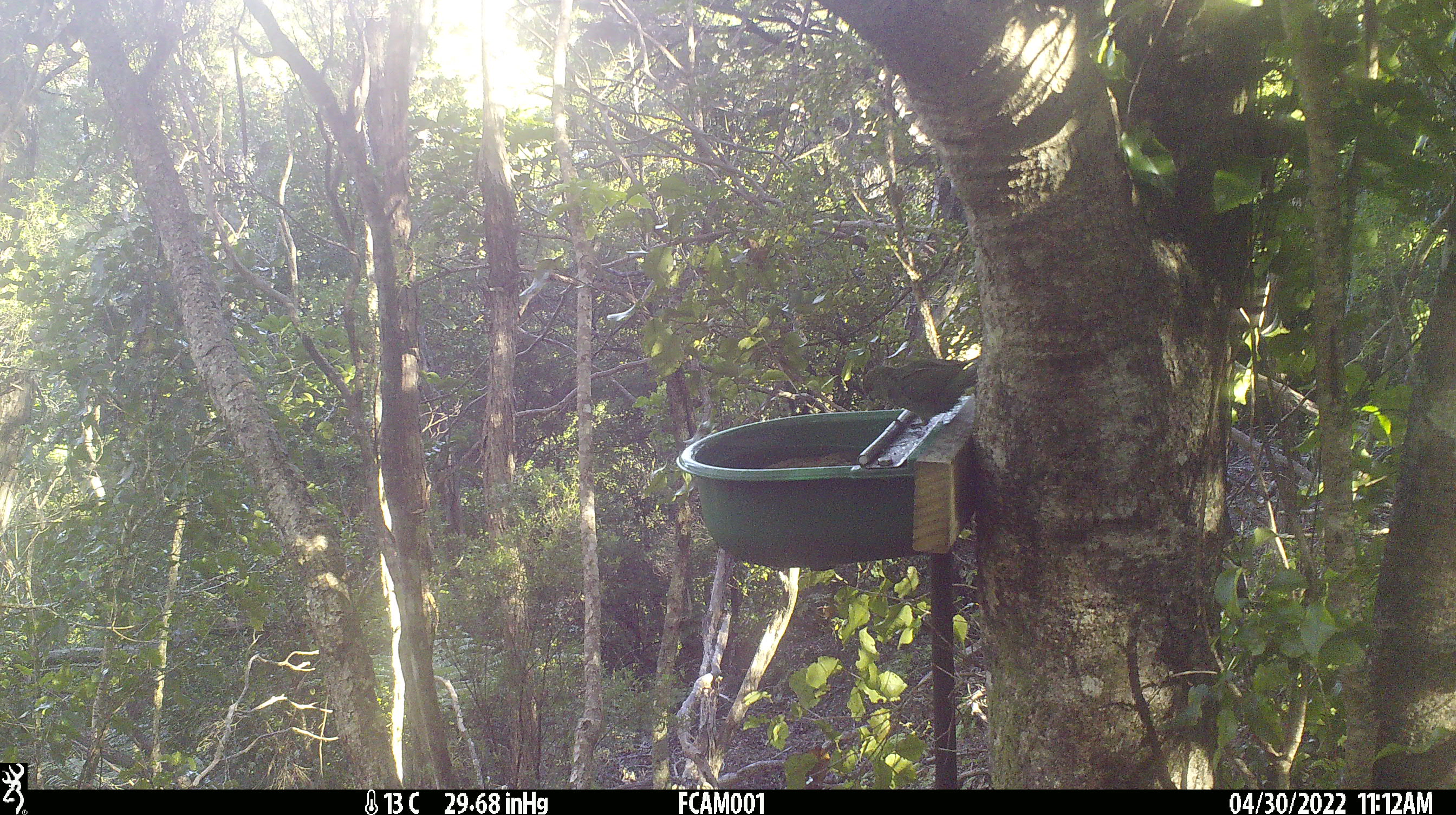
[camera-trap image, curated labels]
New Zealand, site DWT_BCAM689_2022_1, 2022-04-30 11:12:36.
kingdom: Animalia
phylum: Chordata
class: Aves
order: Psittaciformes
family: Psittaculidae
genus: Cyanoramphus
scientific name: Cyanoramphus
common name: parakeet